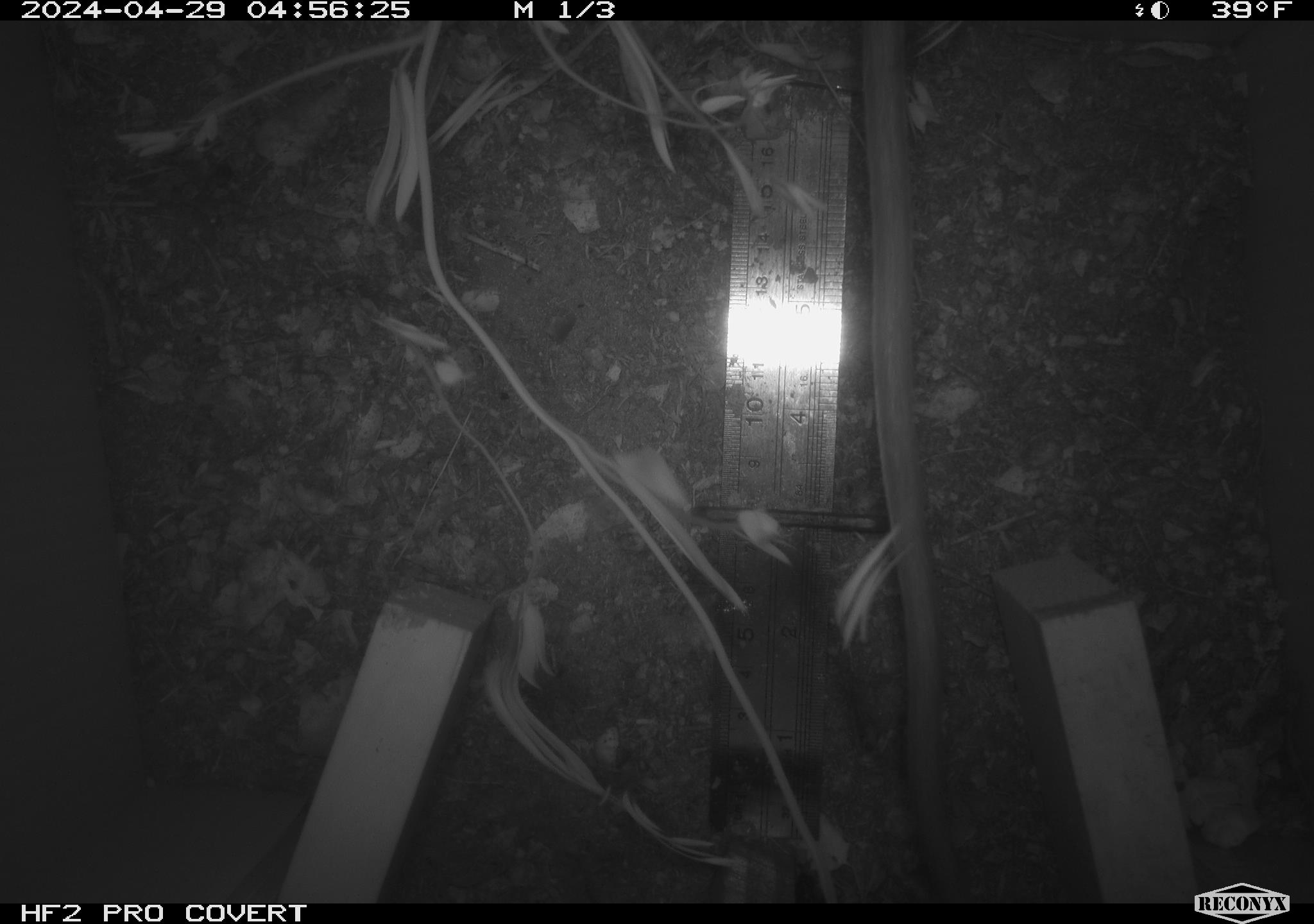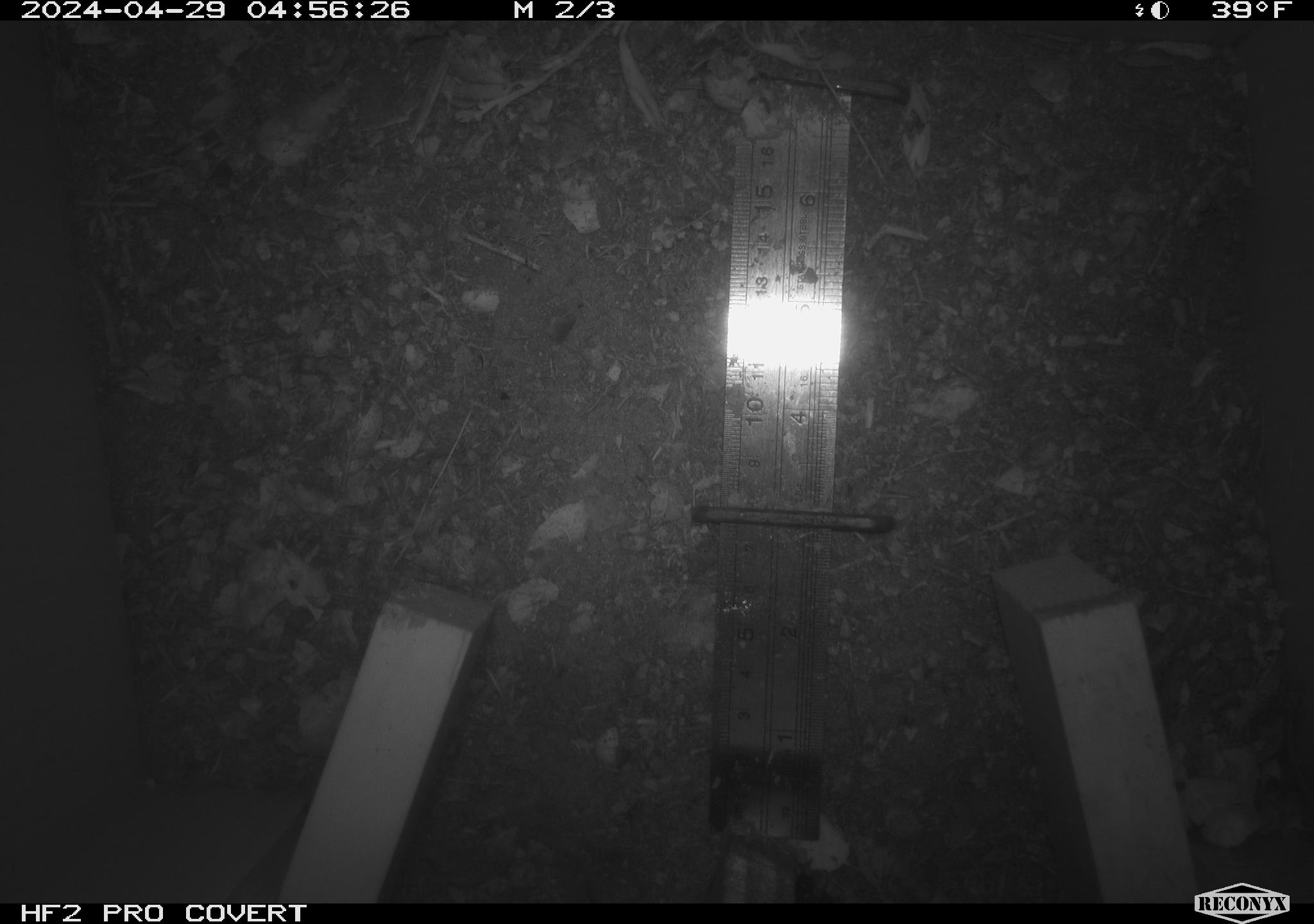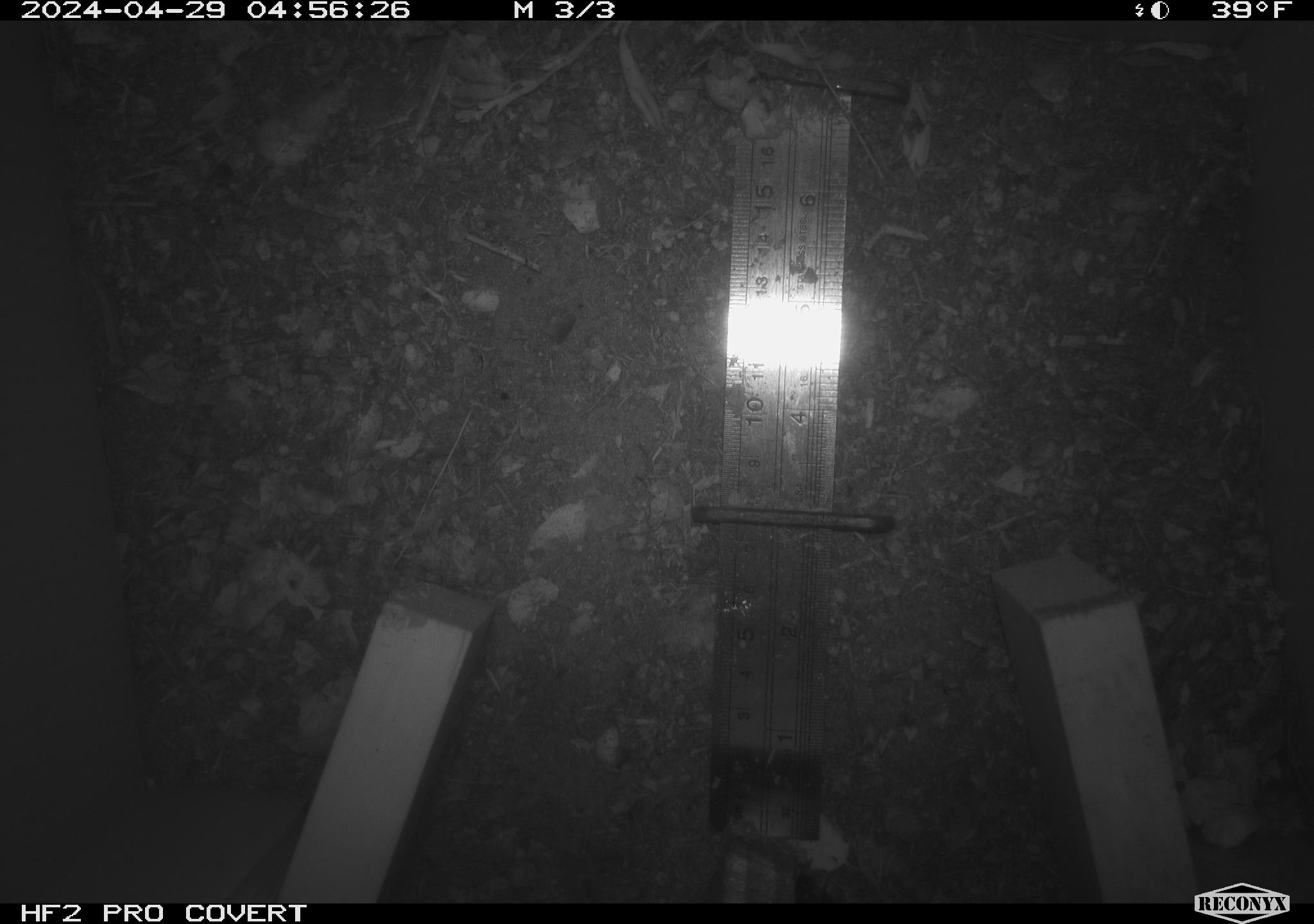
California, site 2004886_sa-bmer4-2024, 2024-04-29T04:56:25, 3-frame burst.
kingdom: Animalia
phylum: Chordata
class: Mammalia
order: Rodentia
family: Muridae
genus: Rattus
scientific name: Rattus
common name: rat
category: rattus species